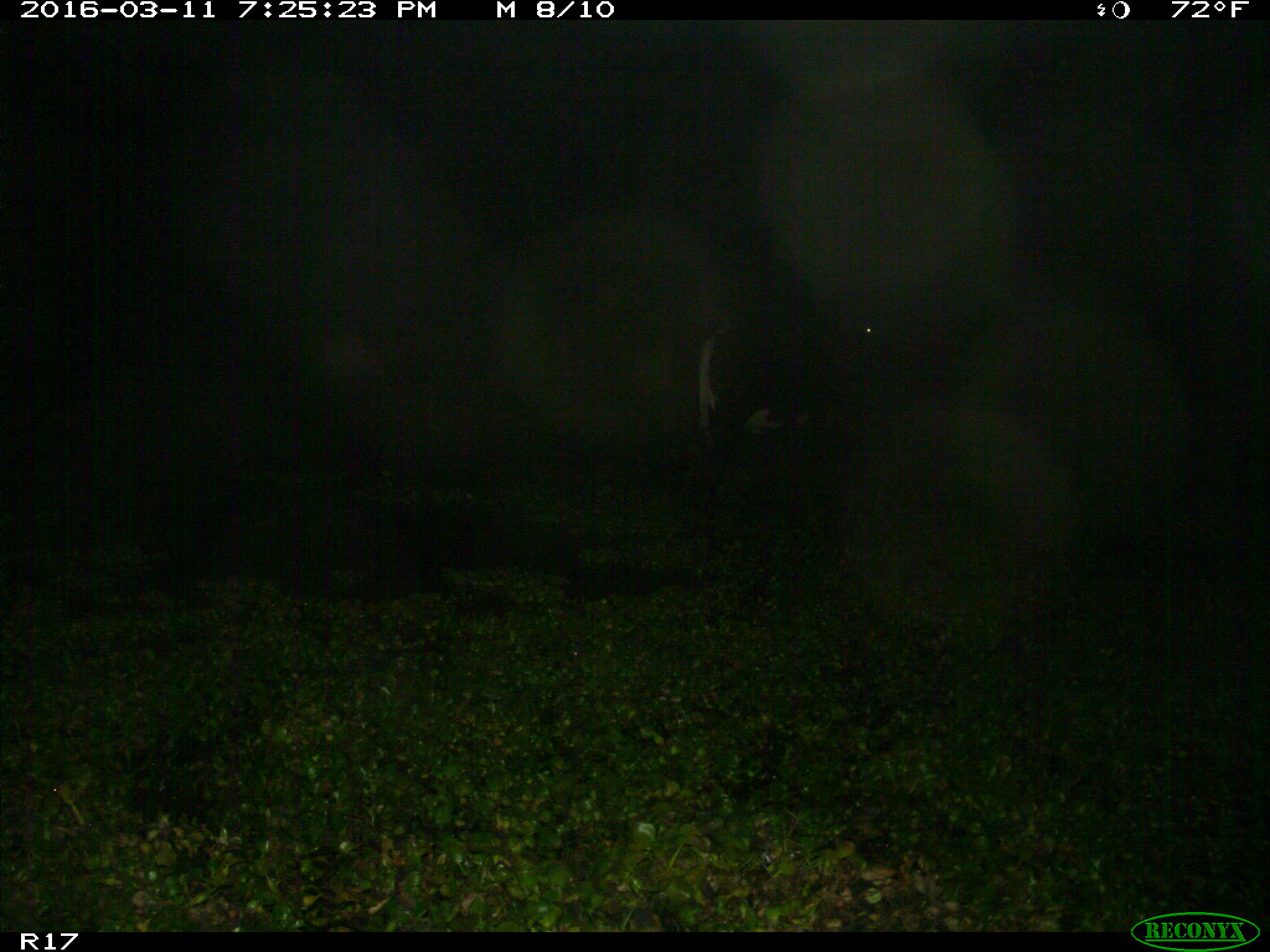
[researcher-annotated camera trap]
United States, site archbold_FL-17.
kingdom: Animalia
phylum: Chordata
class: Mammalia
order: Artiodactyla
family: Bovidae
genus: Bos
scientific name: Bos taurus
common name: domestic cow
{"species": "Bos taurus (domestic cow)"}